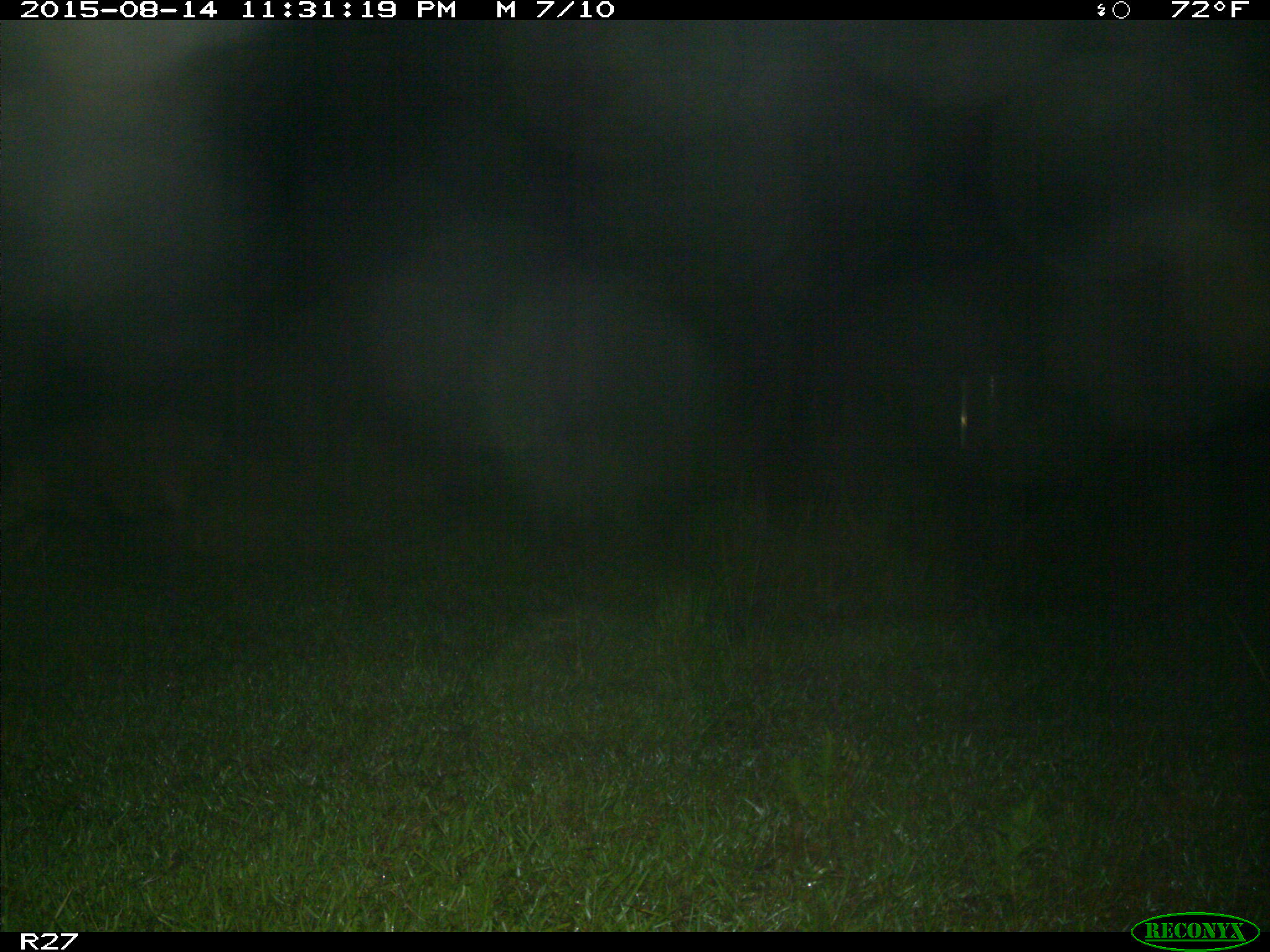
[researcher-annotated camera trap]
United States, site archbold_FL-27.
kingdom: Animalia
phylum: Chordata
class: Mammalia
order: Artiodactyla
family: Suidae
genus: Sus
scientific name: Sus scrofa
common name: wild boar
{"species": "Sus scrofa (wild boar)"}